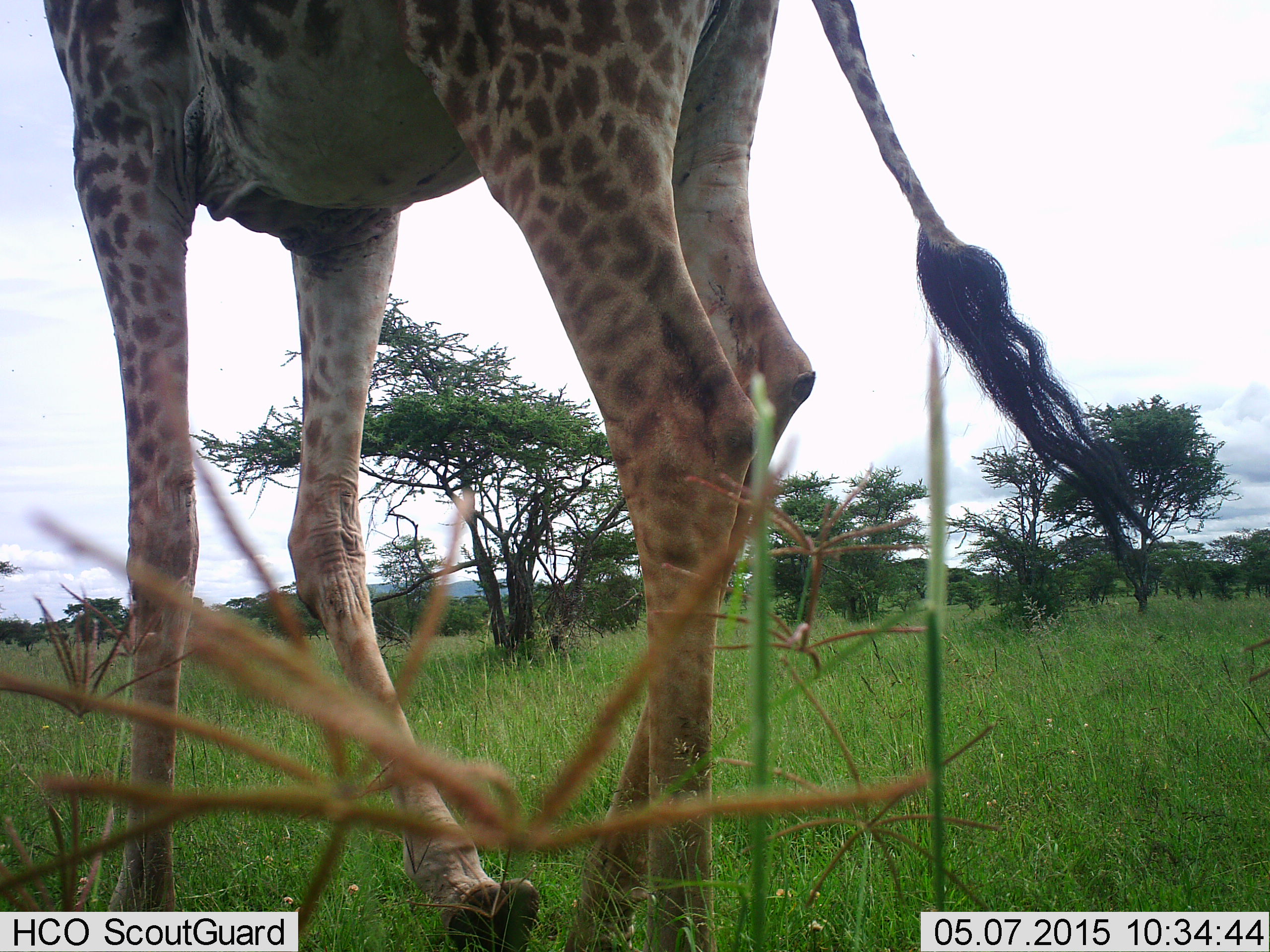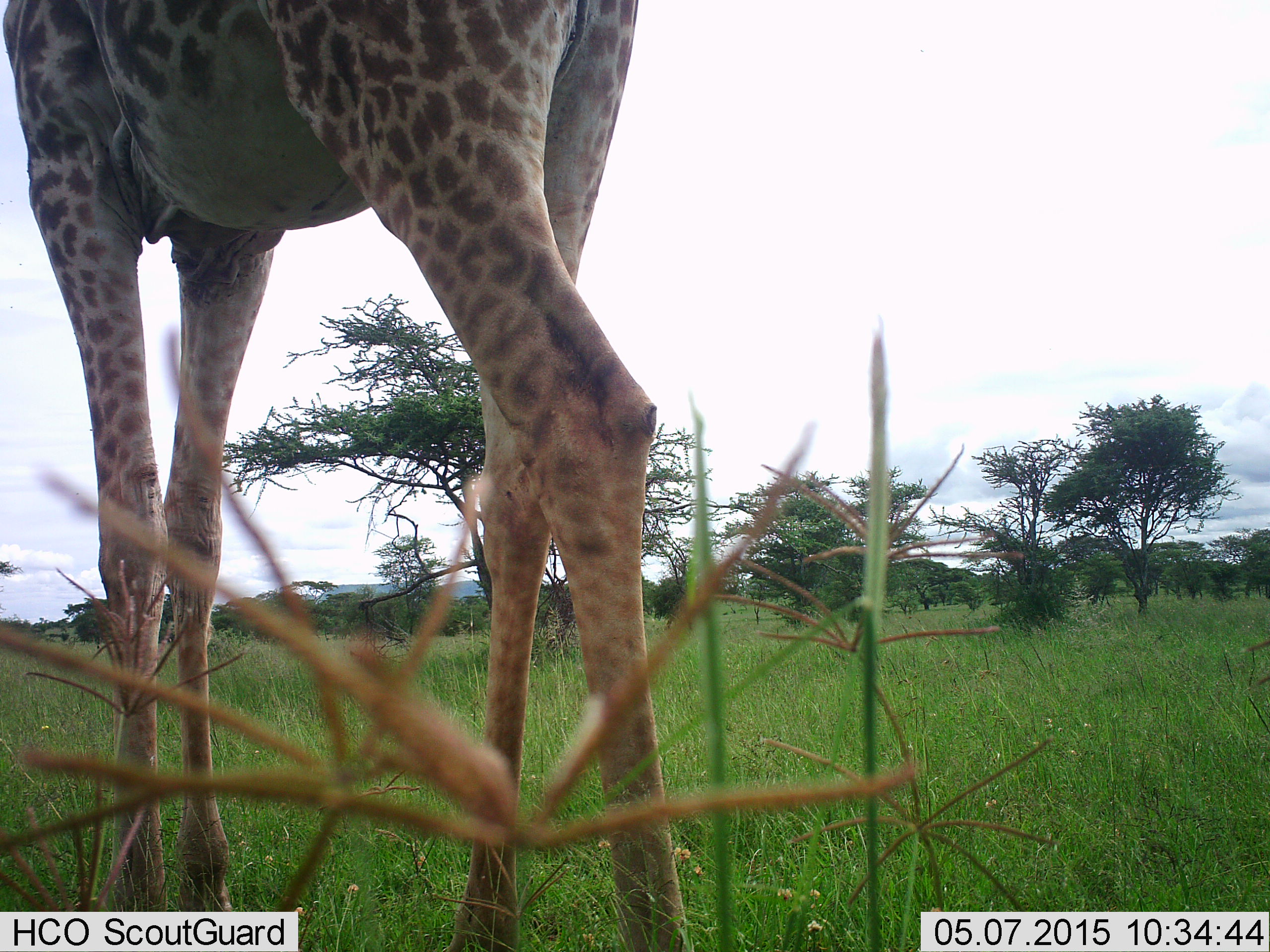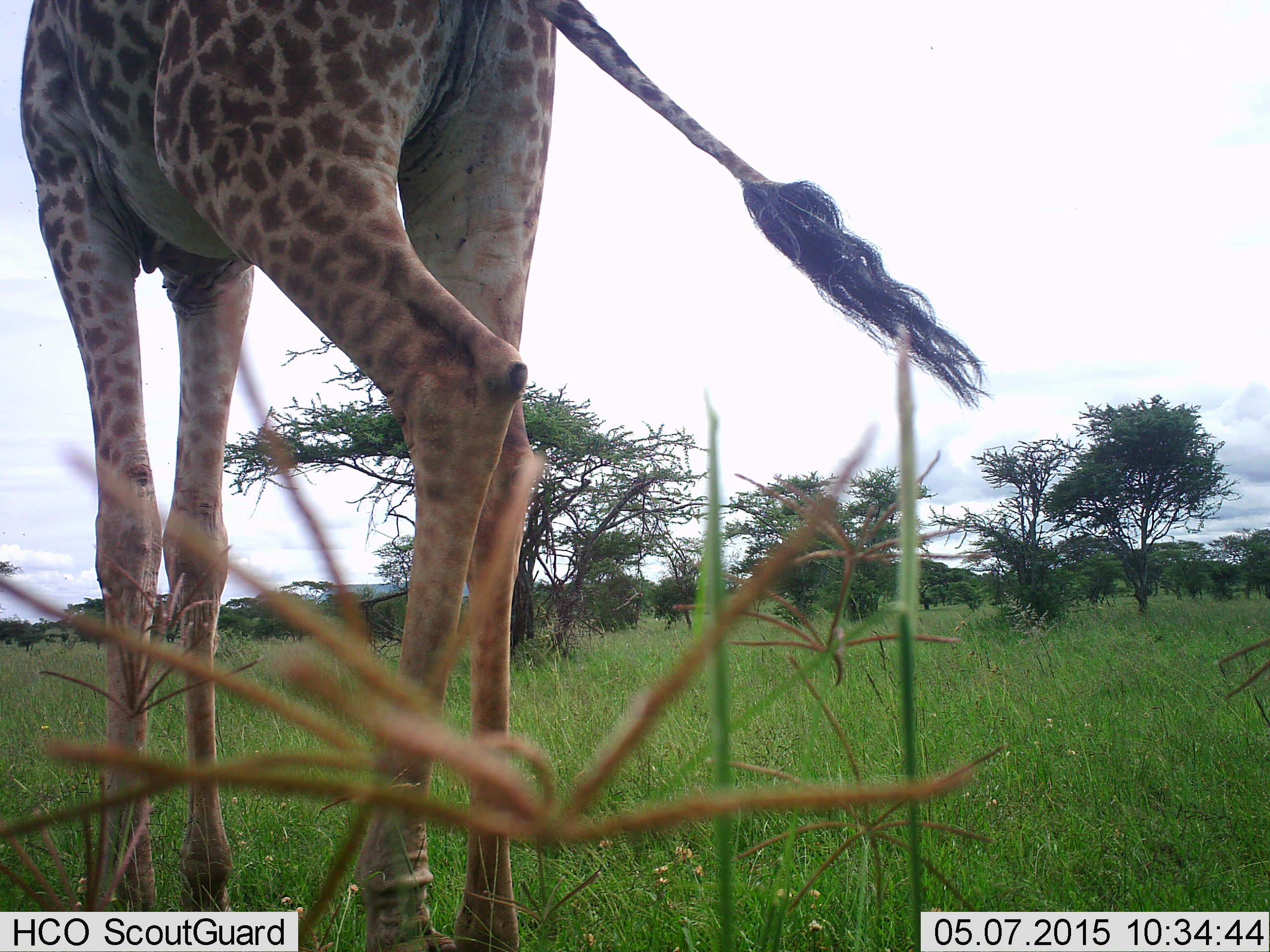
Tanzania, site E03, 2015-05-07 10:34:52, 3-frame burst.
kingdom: Animalia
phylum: Chordata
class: Mammalia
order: Artiodactyla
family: Giraffidae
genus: Giraffa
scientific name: Giraffa camelopardalis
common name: giraffe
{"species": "giraffe (Giraffa camelopardalis)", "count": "1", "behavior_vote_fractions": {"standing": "20%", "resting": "0%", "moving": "80%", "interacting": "0%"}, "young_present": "0%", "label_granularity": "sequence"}